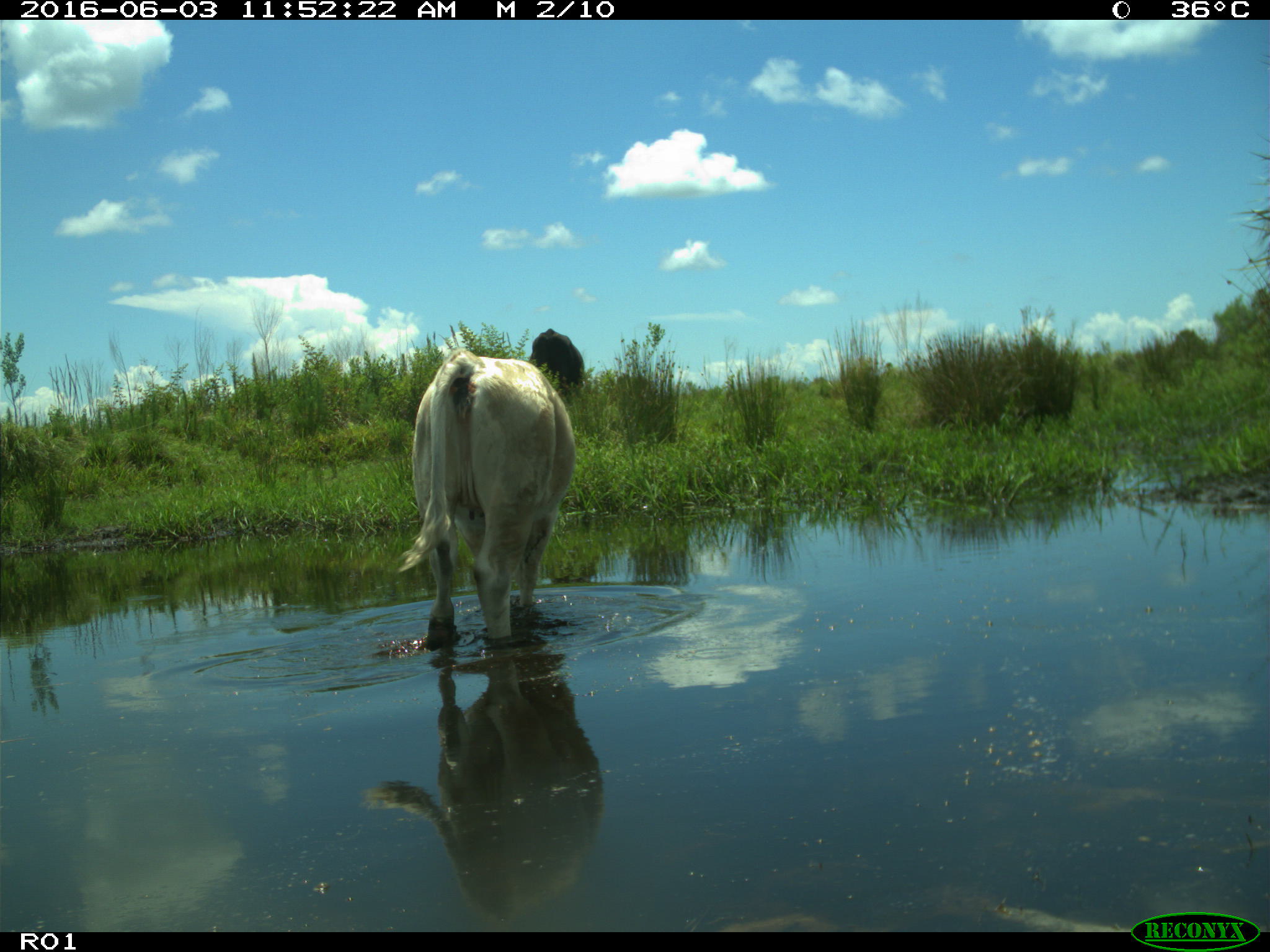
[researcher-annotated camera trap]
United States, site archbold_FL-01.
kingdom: Animalia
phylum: Chordata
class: Mammalia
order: Artiodactyla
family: Bovidae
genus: Bos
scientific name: Bos taurus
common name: domestic cow